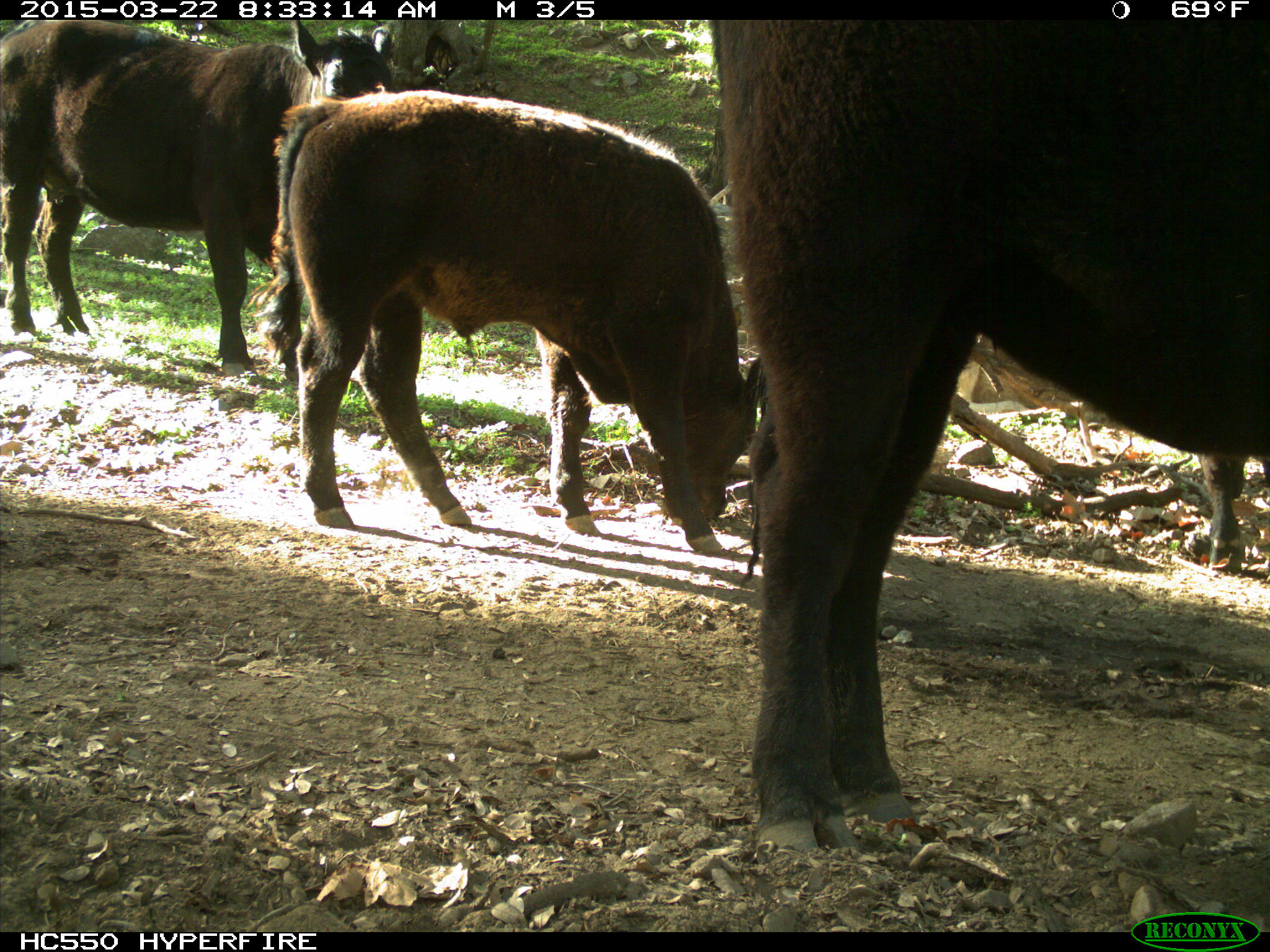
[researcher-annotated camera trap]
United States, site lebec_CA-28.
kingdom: Animalia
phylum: Chordata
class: Mammalia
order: Artiodactyla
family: Bovidae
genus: Bos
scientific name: Bos taurus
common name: domestic cow